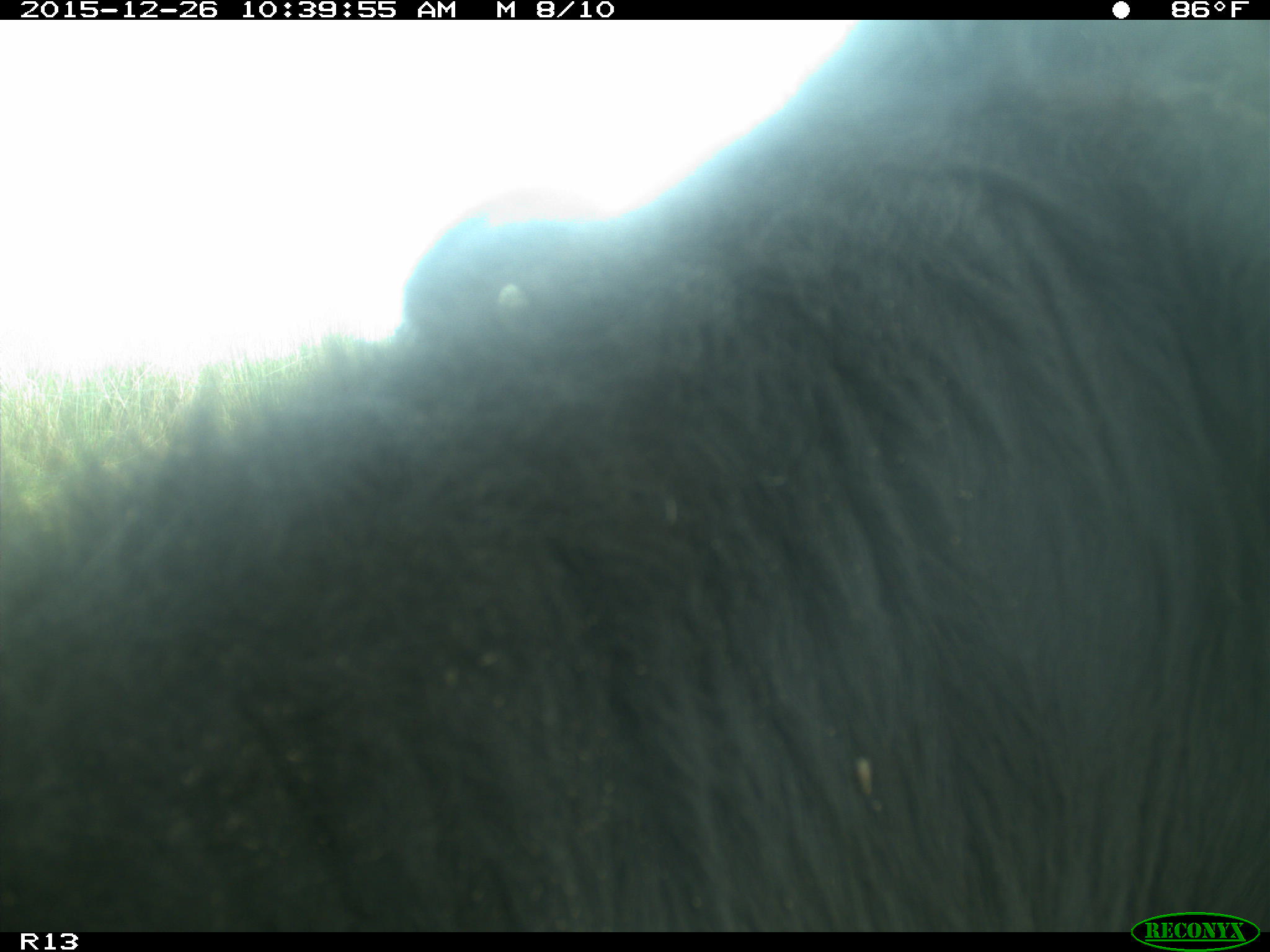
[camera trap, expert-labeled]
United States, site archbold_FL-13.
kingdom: Animalia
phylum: Chordata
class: Mammalia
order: Artiodactyla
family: Bovidae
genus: Bos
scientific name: Bos taurus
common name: domestic cow